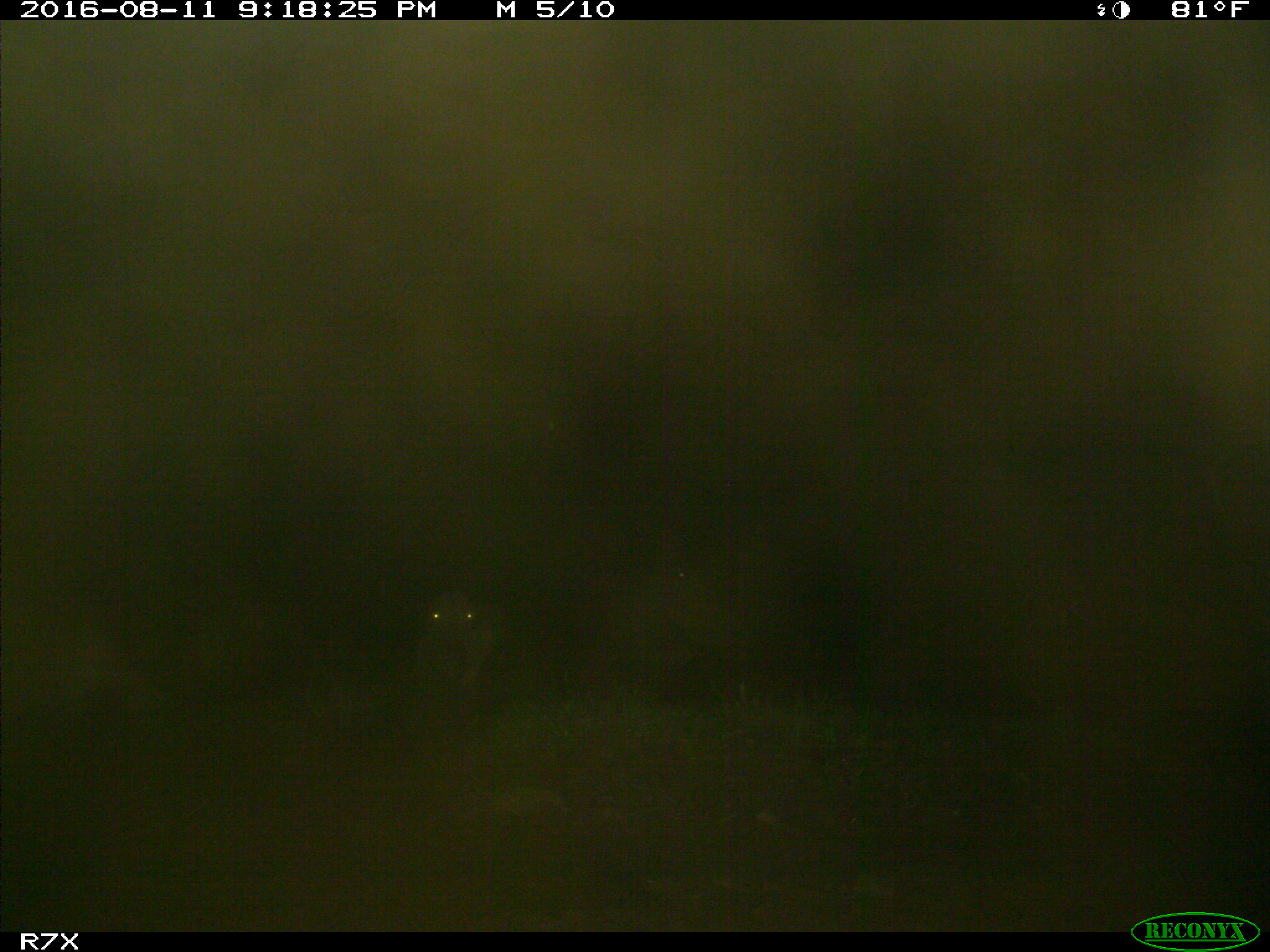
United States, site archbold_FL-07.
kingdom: Animalia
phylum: Chordata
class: Mammalia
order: Artiodactyla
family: Bovidae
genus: Bos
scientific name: Bos taurus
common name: domestic cow